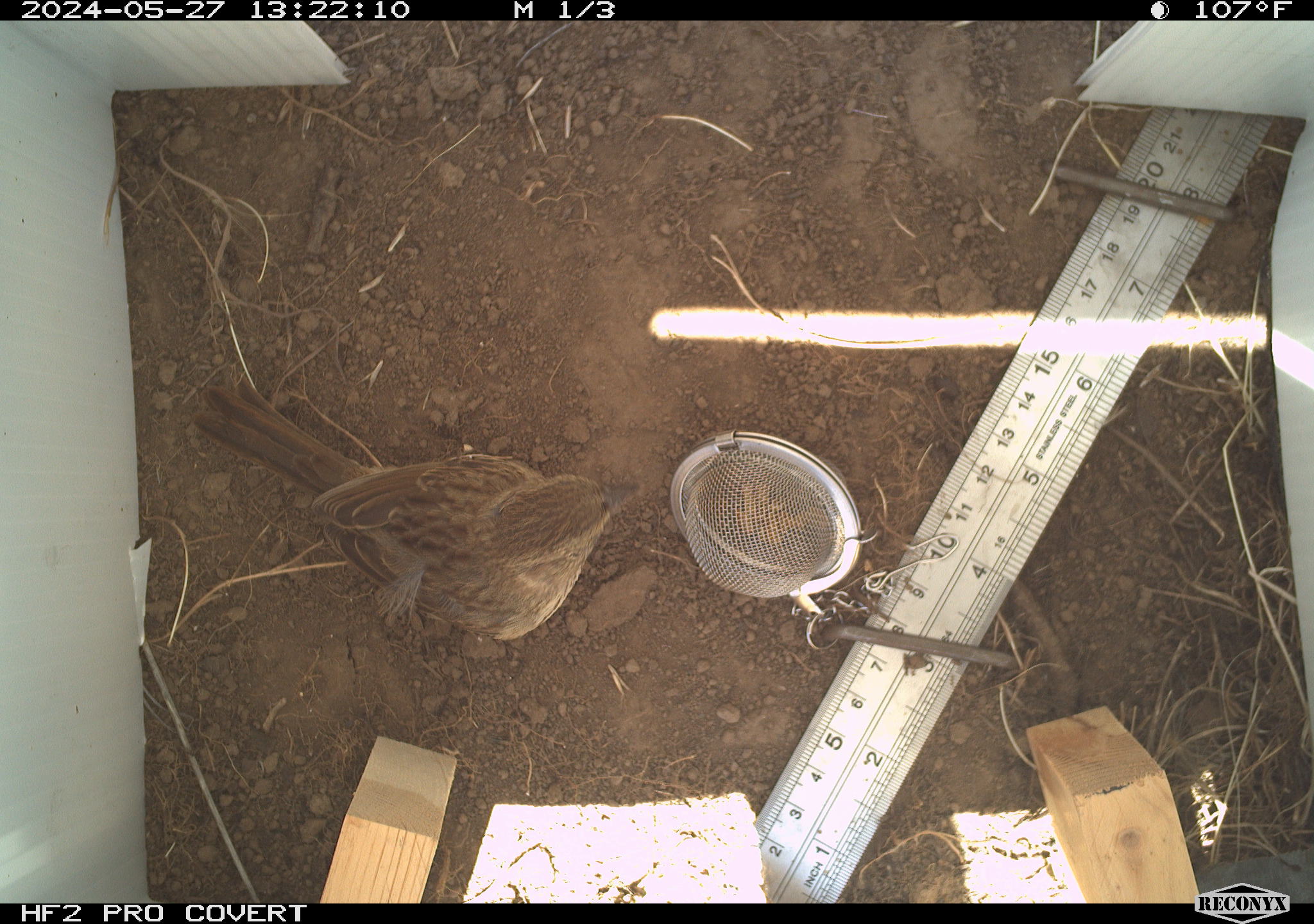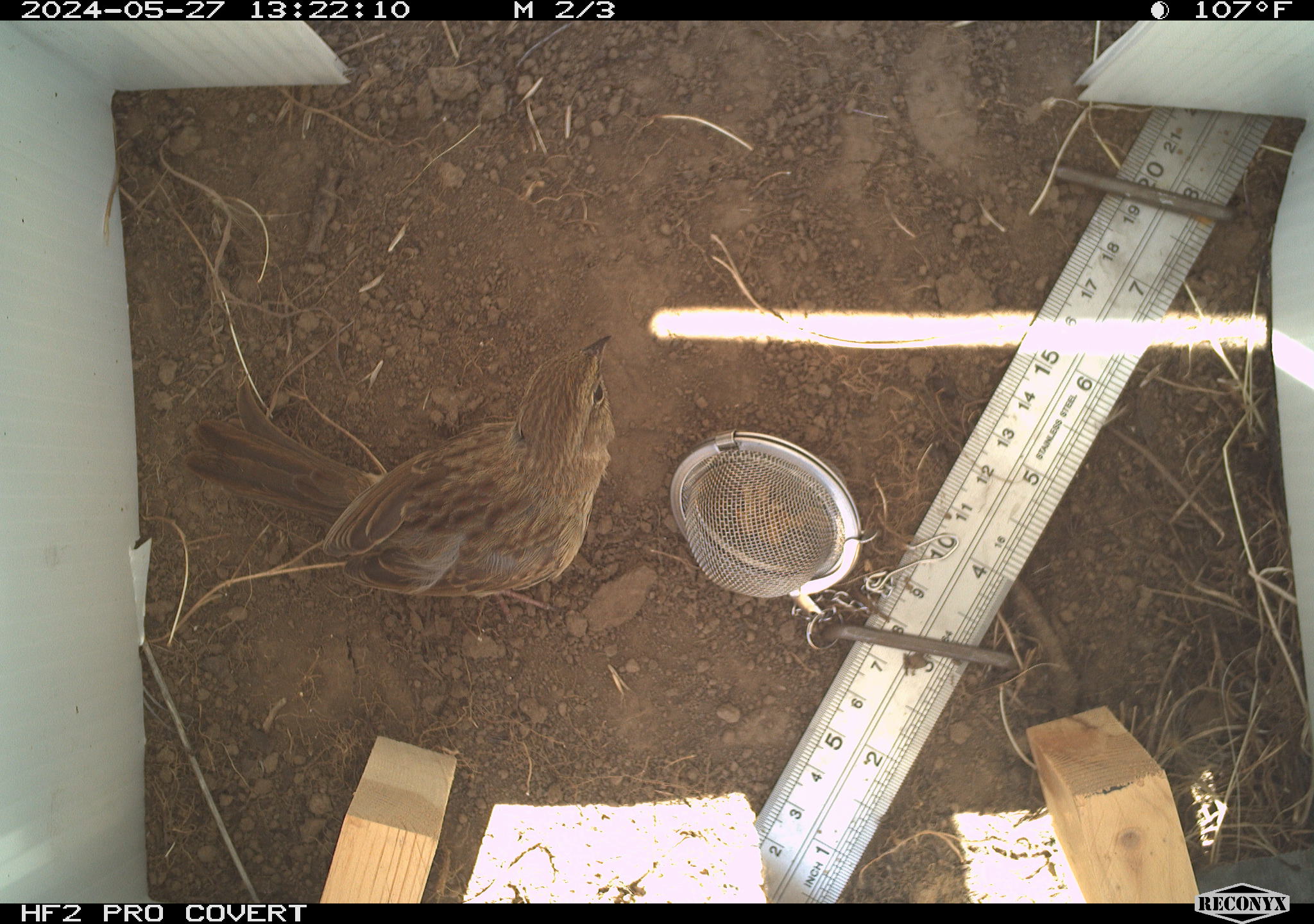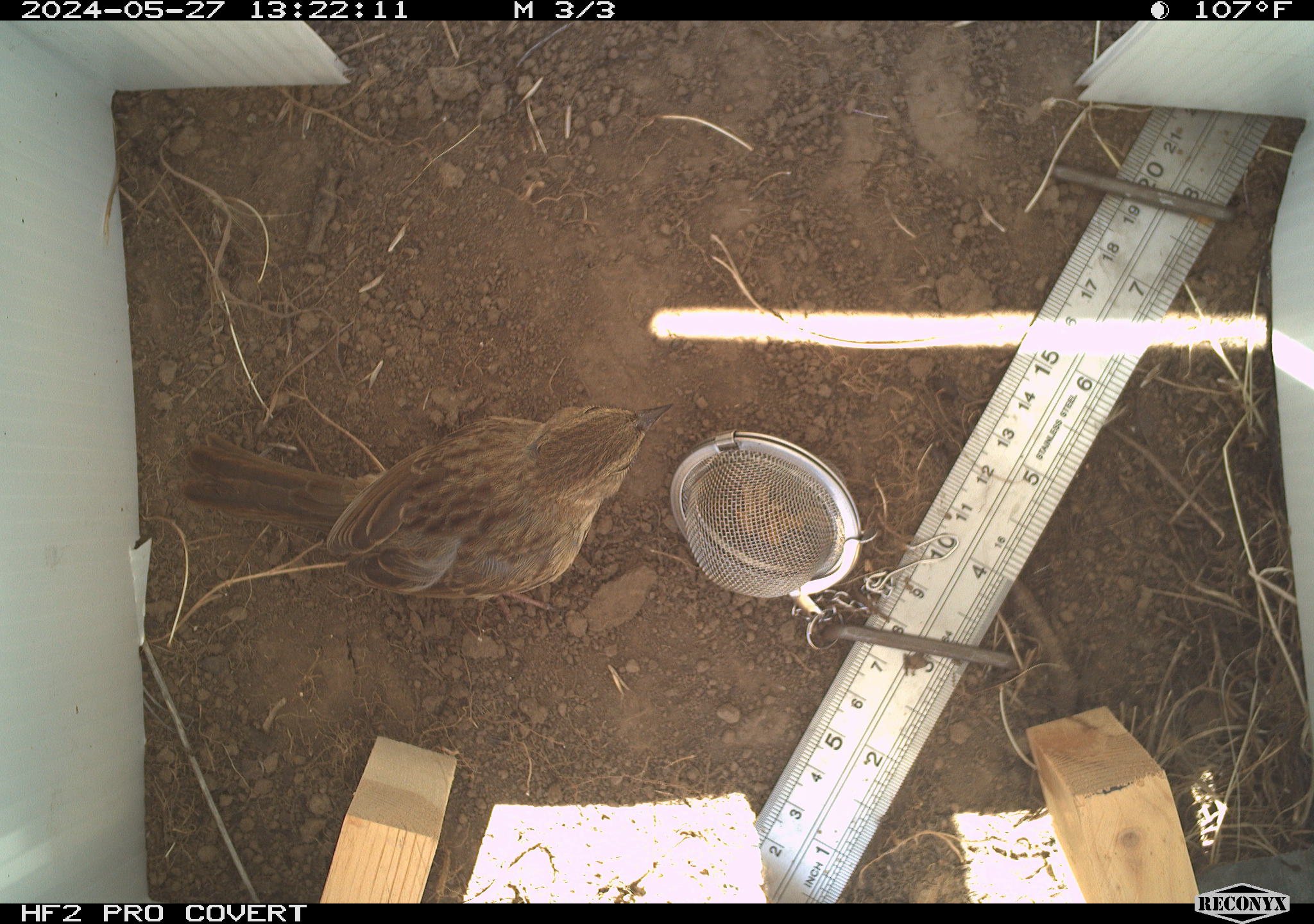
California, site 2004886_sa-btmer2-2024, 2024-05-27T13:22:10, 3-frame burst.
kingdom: Animalia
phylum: Chordata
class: Aves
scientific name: Aves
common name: bird